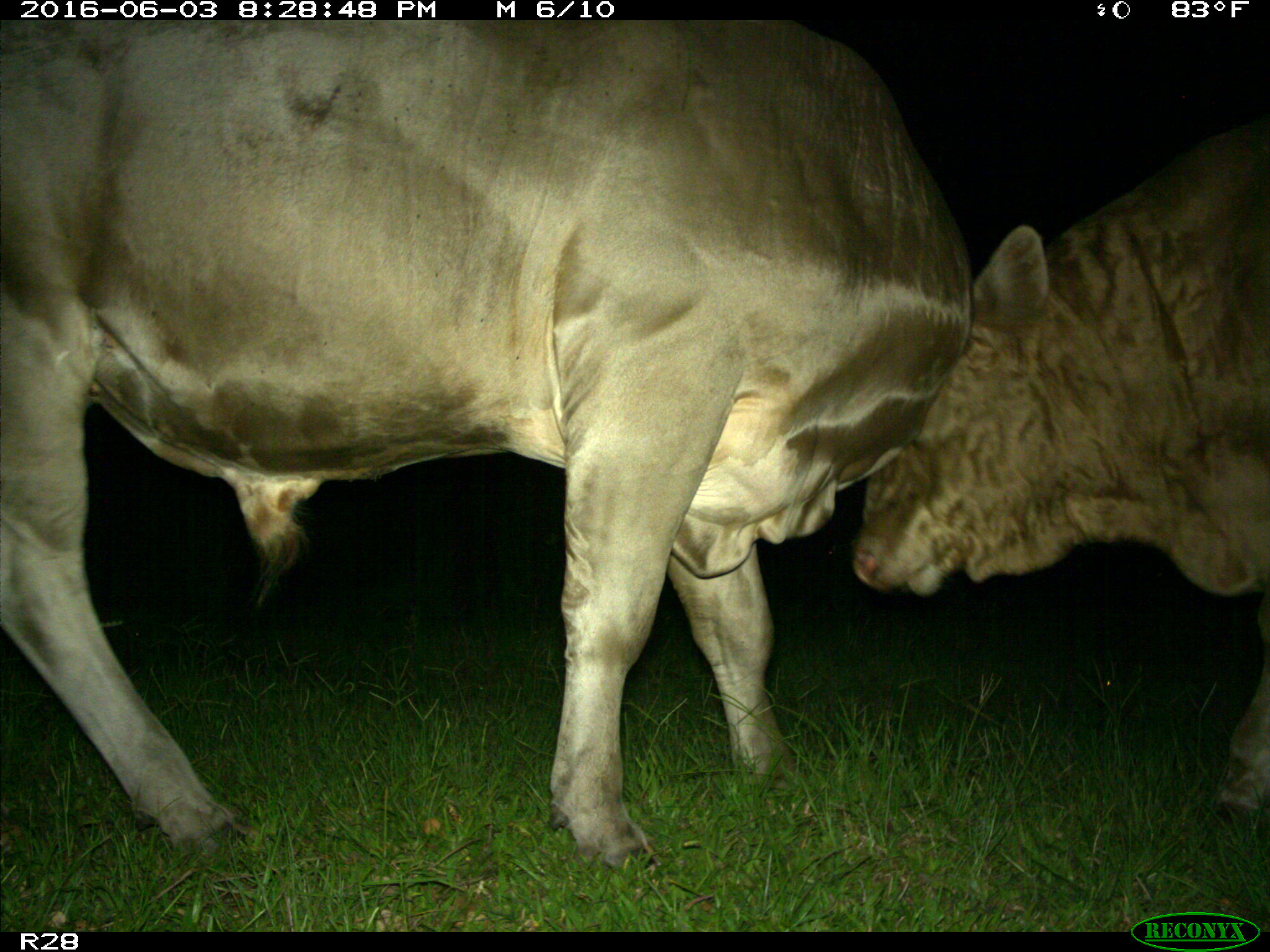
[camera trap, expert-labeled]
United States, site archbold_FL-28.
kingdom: Animalia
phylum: Chordata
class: Mammalia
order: Artiodactyla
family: Bovidae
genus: Bos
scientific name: Bos taurus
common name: domestic cow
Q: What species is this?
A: Bos taurus (domestic cow).